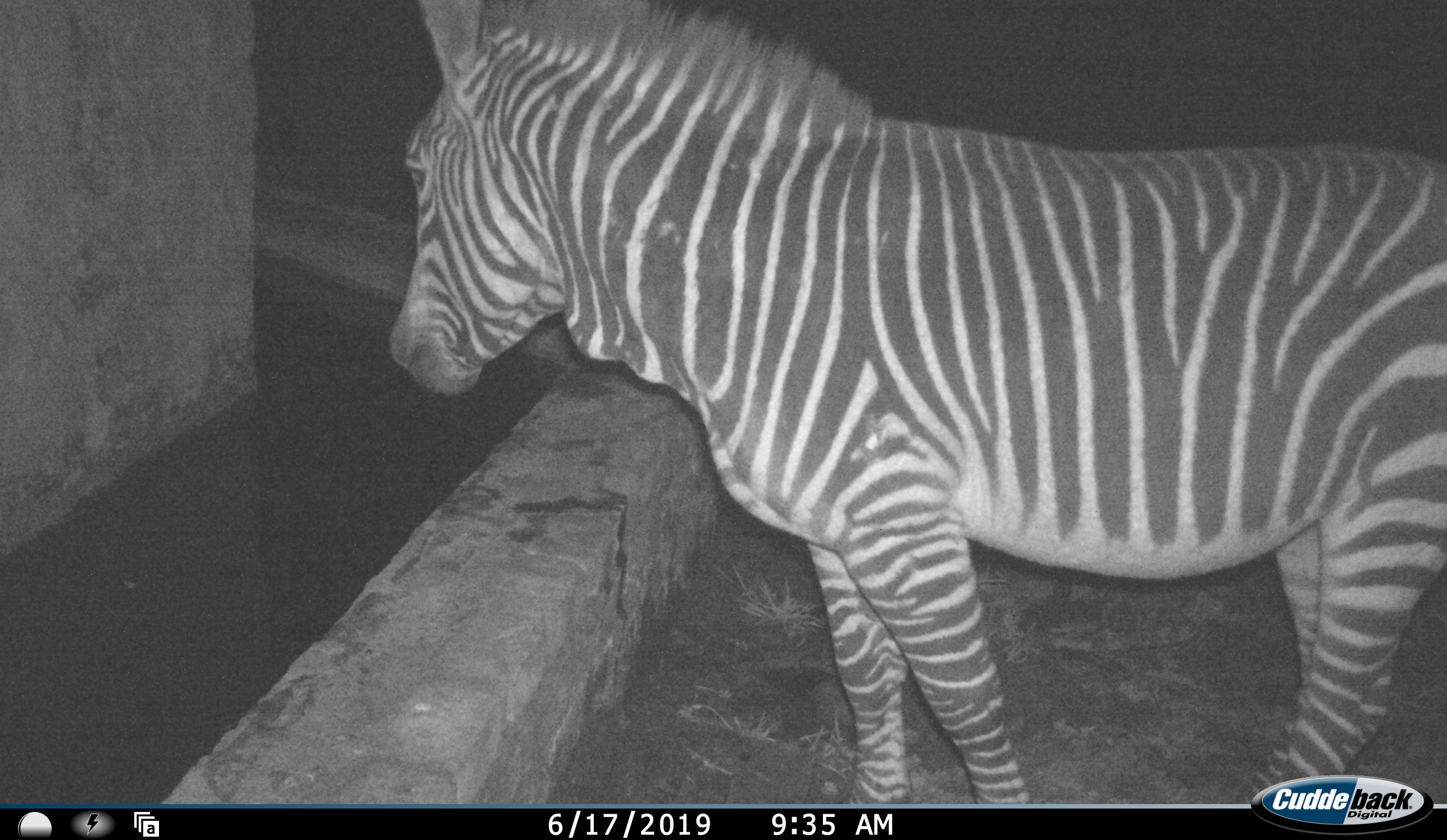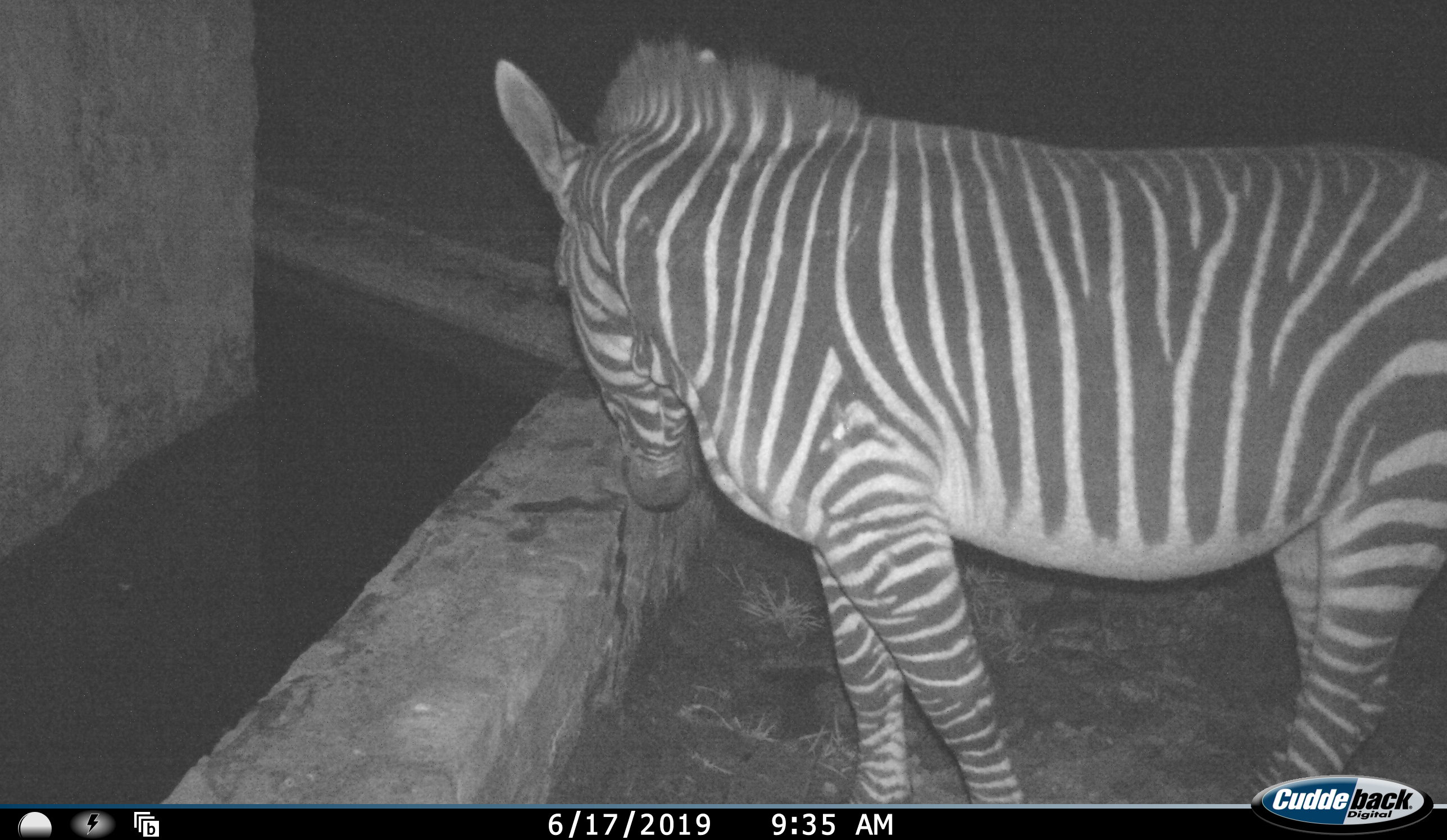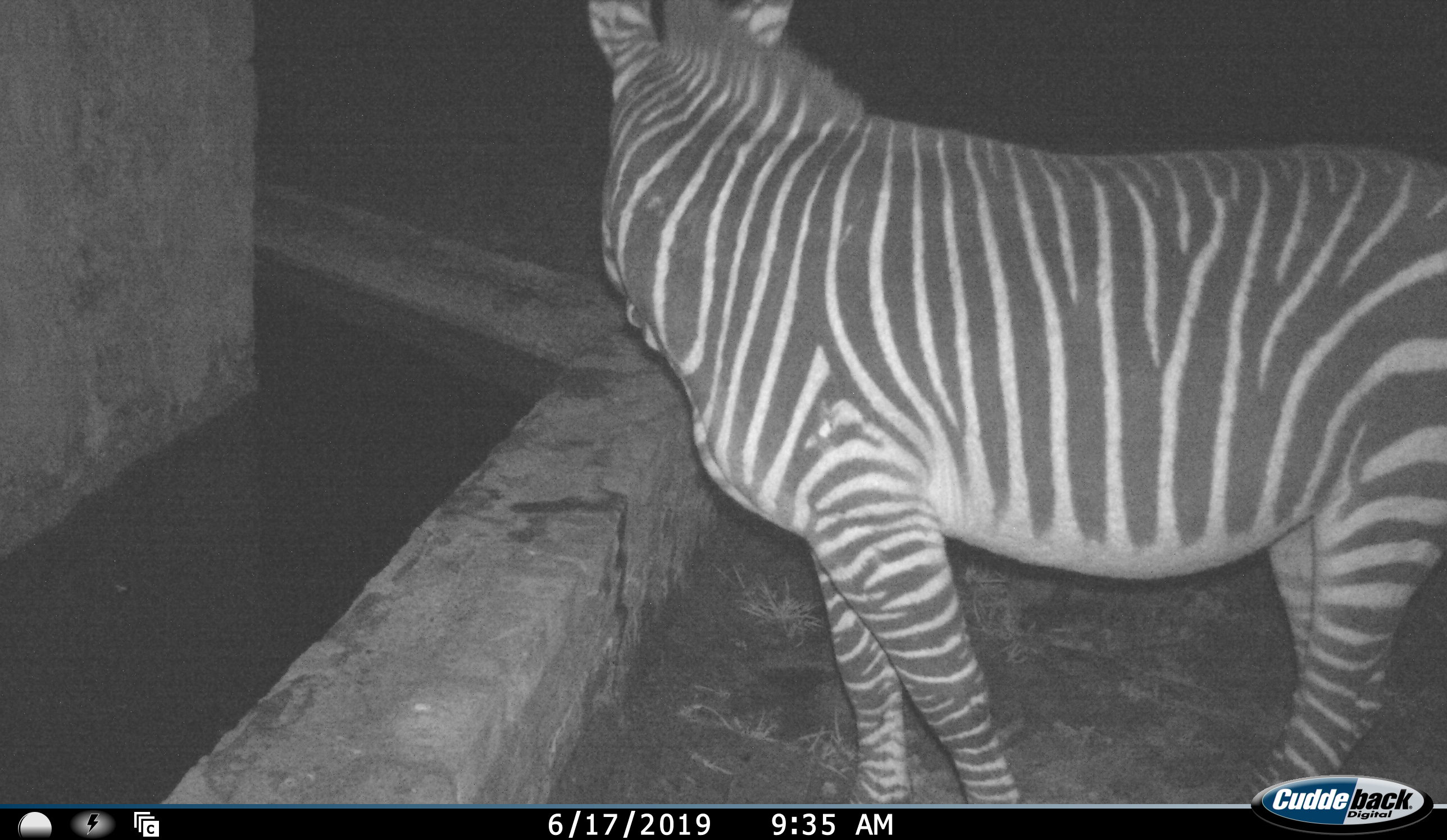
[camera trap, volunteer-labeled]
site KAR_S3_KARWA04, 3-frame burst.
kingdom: Animalia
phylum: Chordata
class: Mammalia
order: Perissodactyla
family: Equidae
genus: Equus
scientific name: Equus zebra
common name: mountain zebra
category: zebramountain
Zebramountain (mountain zebra) (Equus zebra), count 1. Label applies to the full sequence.